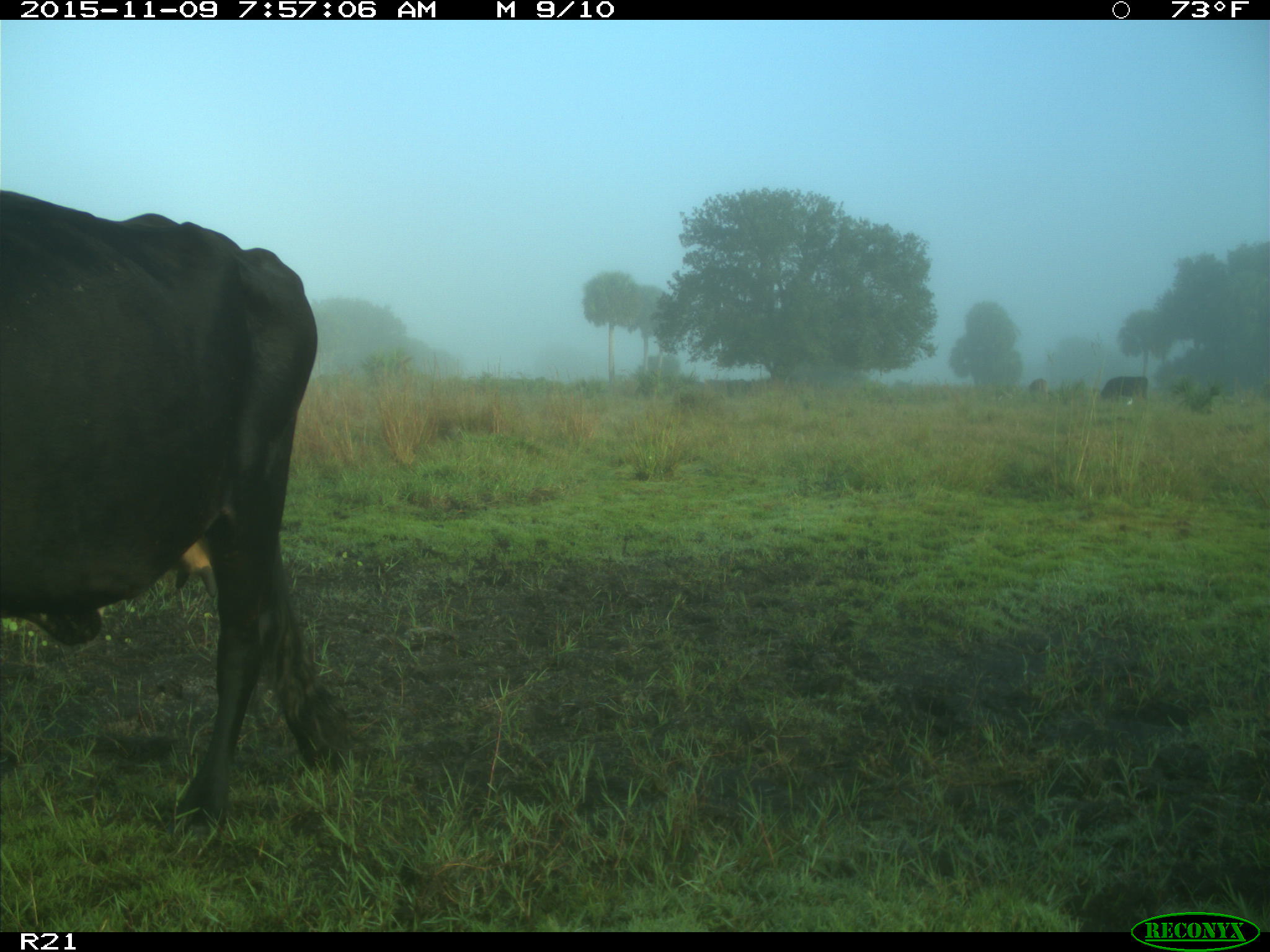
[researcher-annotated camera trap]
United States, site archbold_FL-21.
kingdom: Animalia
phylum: Chordata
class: Mammalia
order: Artiodactyla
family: Bovidae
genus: Bos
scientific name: Bos taurus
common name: domestic cow